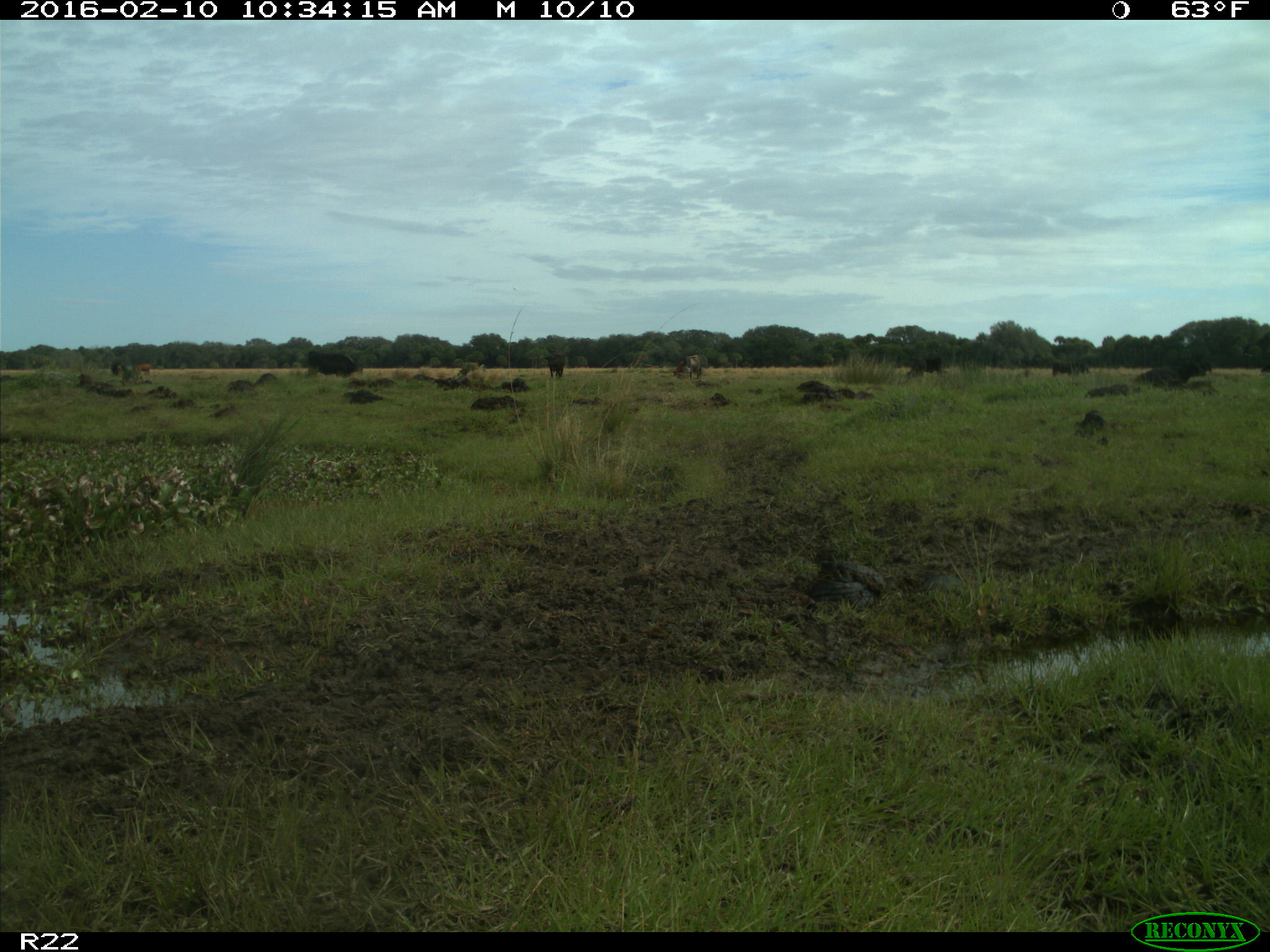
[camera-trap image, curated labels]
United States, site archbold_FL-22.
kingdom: Animalia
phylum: Chordata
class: Mammalia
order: Artiodactyla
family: Bovidae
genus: Bos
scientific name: Bos taurus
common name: domestic cow